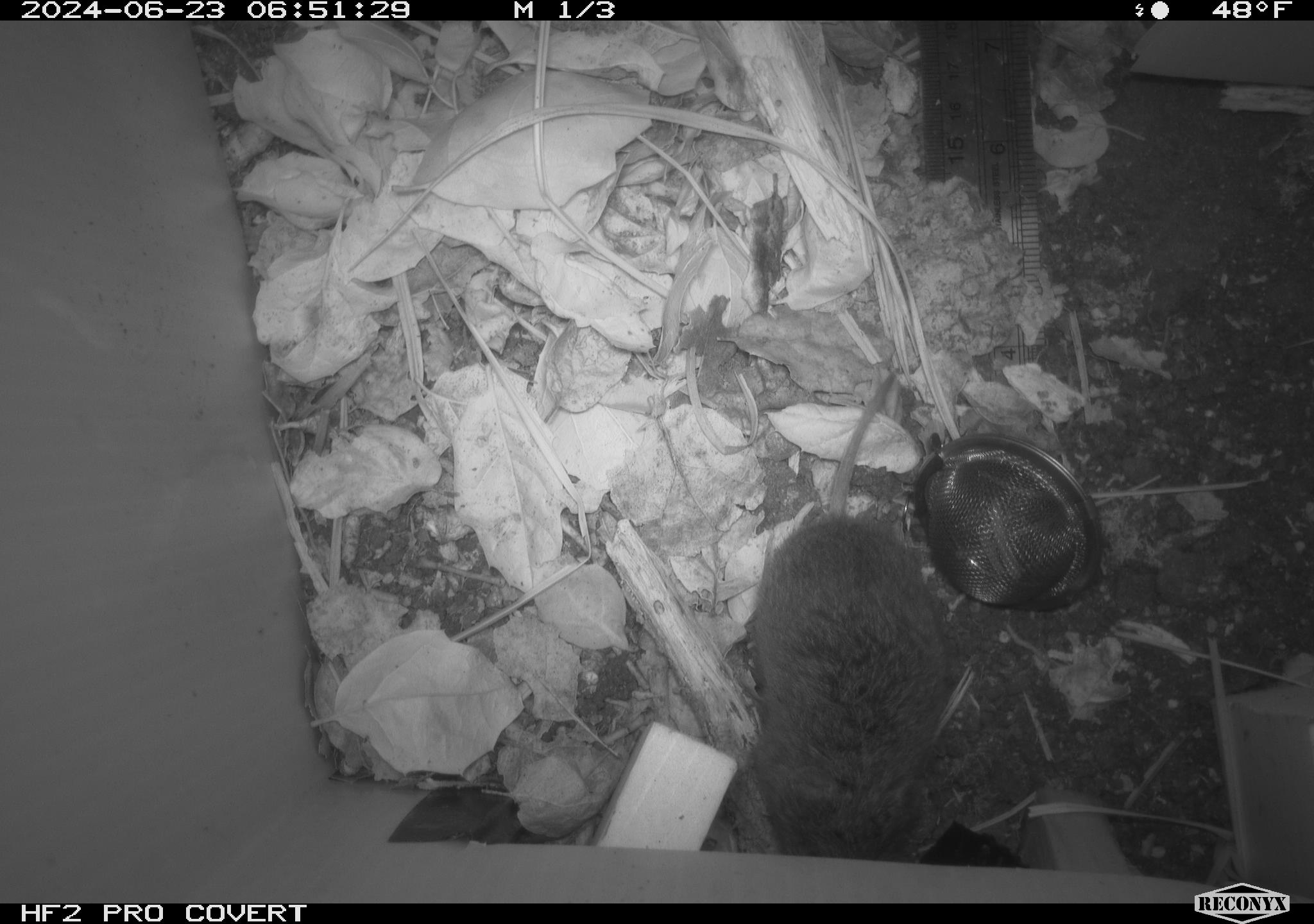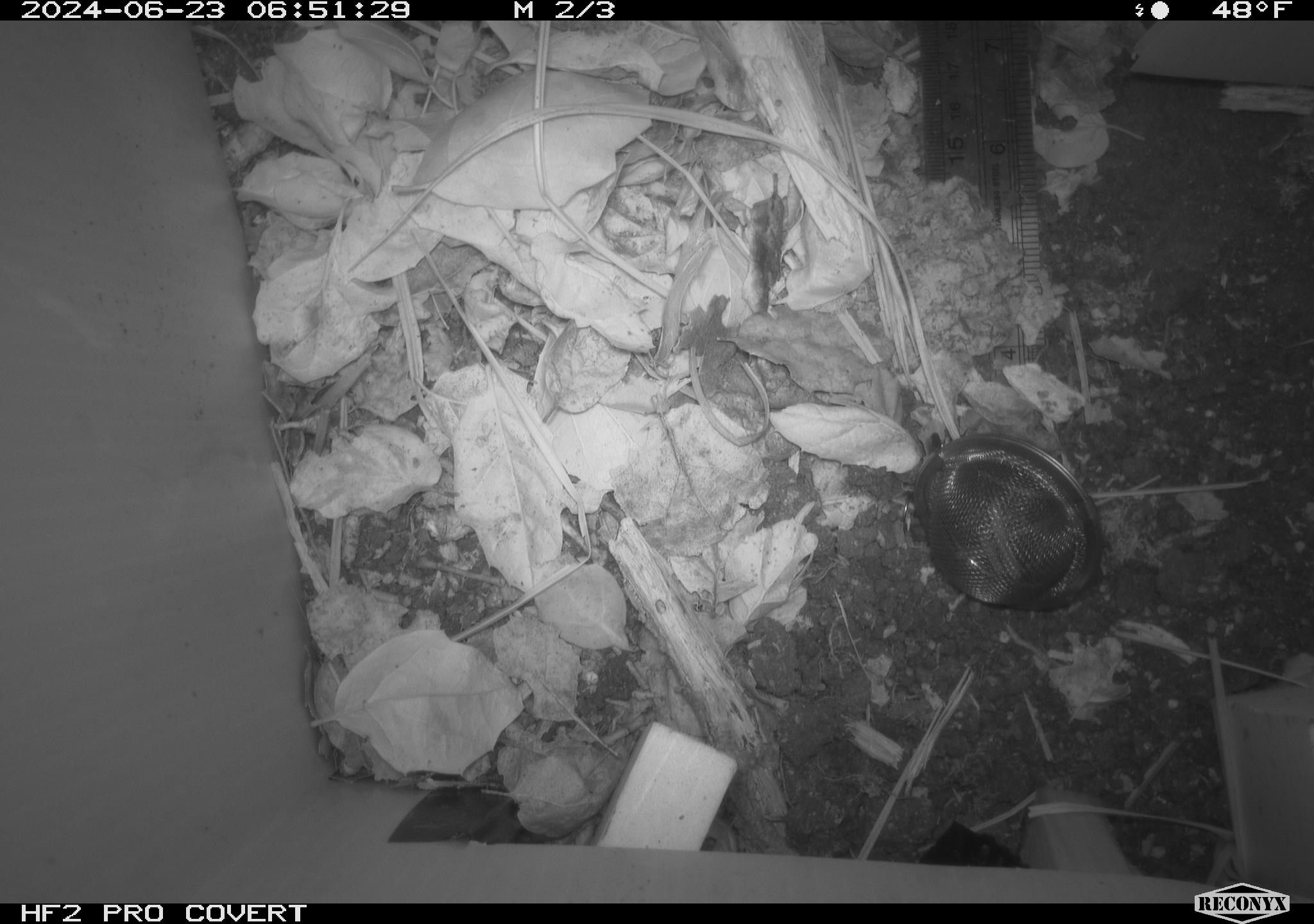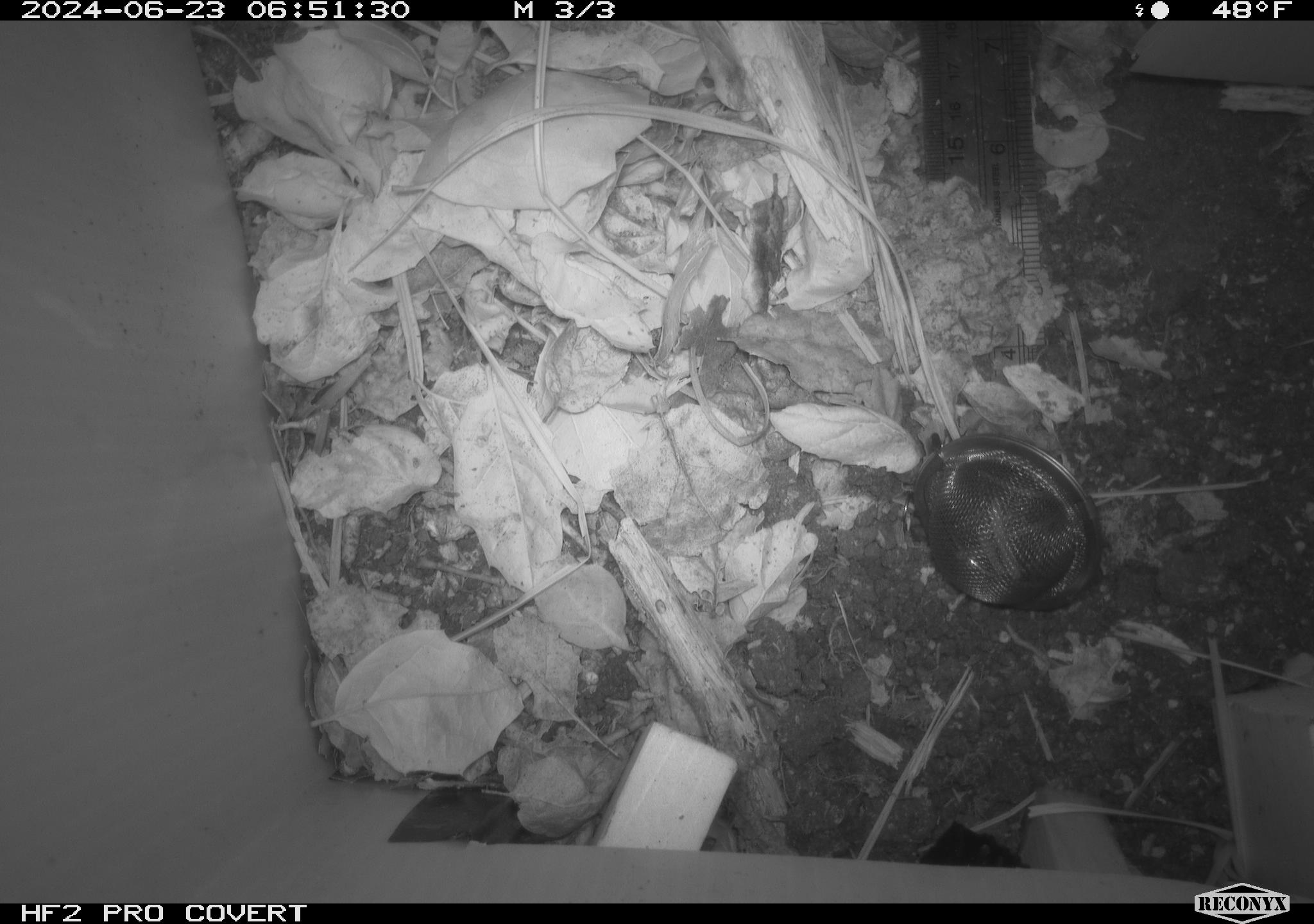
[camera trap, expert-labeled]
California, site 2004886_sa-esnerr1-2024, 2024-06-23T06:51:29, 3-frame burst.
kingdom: Animalia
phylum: Chordata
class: Mammalia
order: Rodentia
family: Cricetidae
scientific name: Cricetidae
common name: hamsters, voles, lemmings, and allies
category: cricetidae family